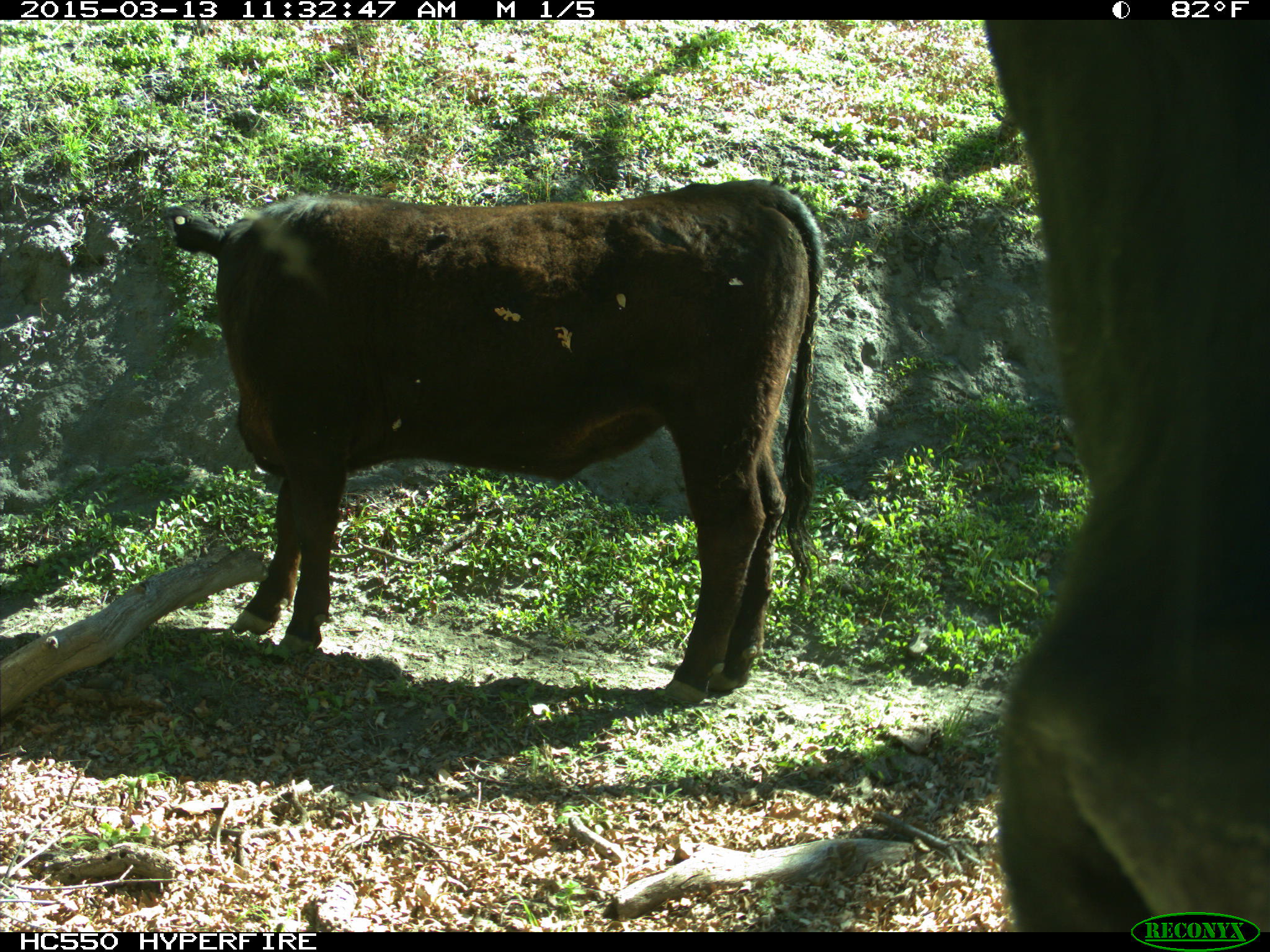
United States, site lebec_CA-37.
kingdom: Animalia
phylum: Chordata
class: Mammalia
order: Artiodactyla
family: Bovidae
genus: Bos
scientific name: Bos taurus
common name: domestic cow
Bos taurus (domestic cow).